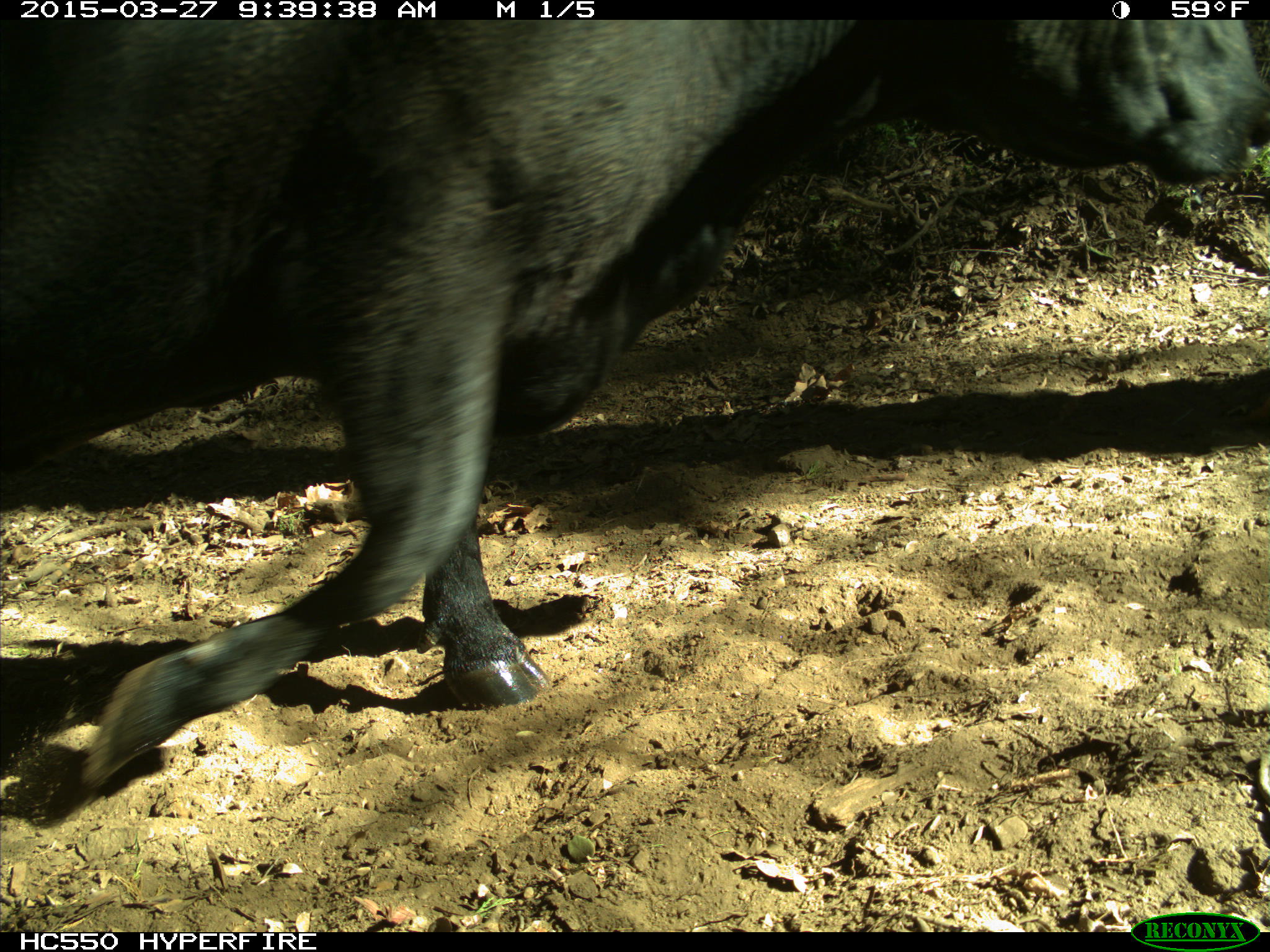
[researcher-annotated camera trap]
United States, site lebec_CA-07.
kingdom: Animalia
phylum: Chordata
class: Mammalia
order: Artiodactyla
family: Bovidae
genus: Bos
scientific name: Bos taurus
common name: domestic cow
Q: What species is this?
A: Bos taurus (domestic cow).